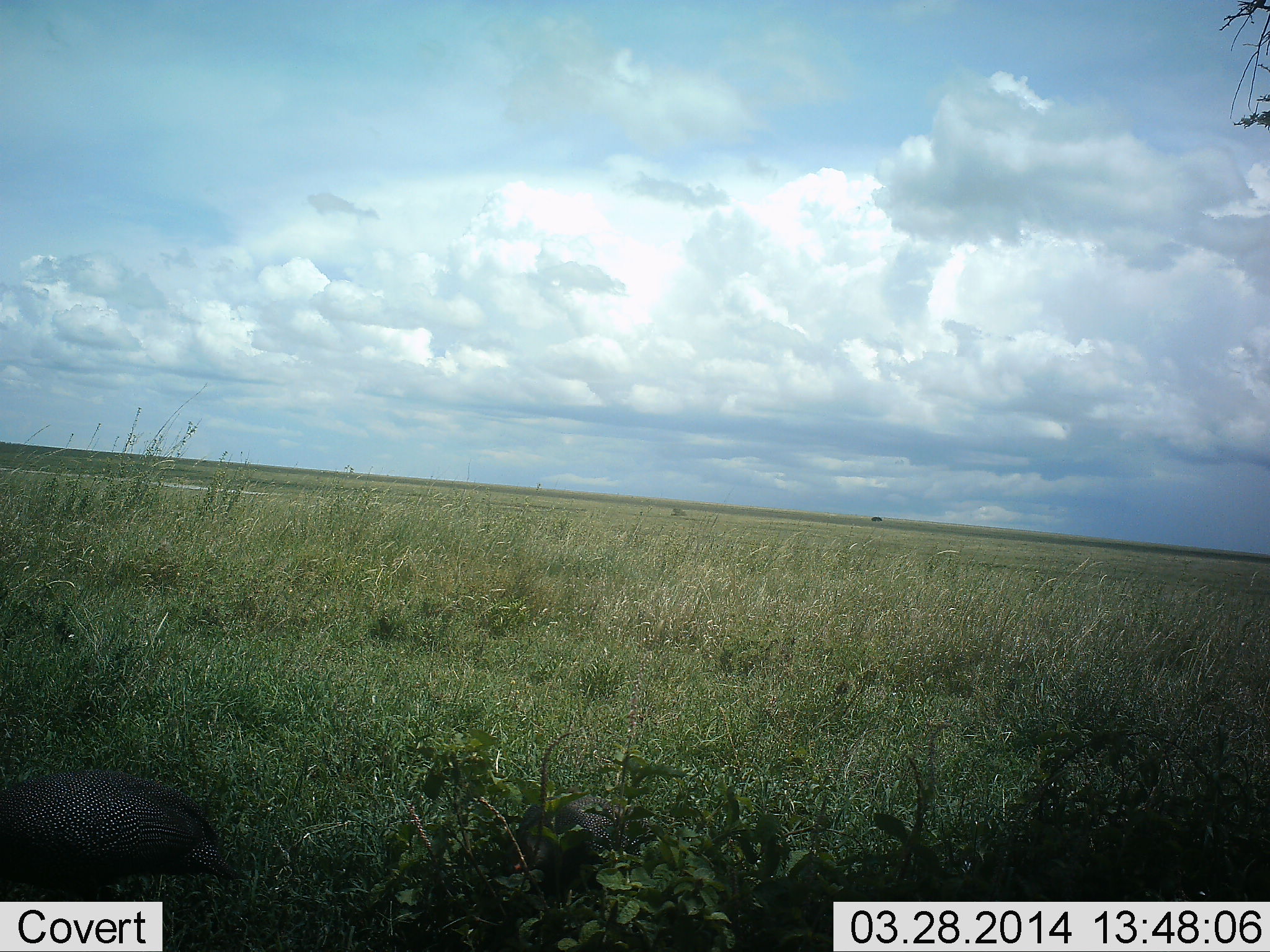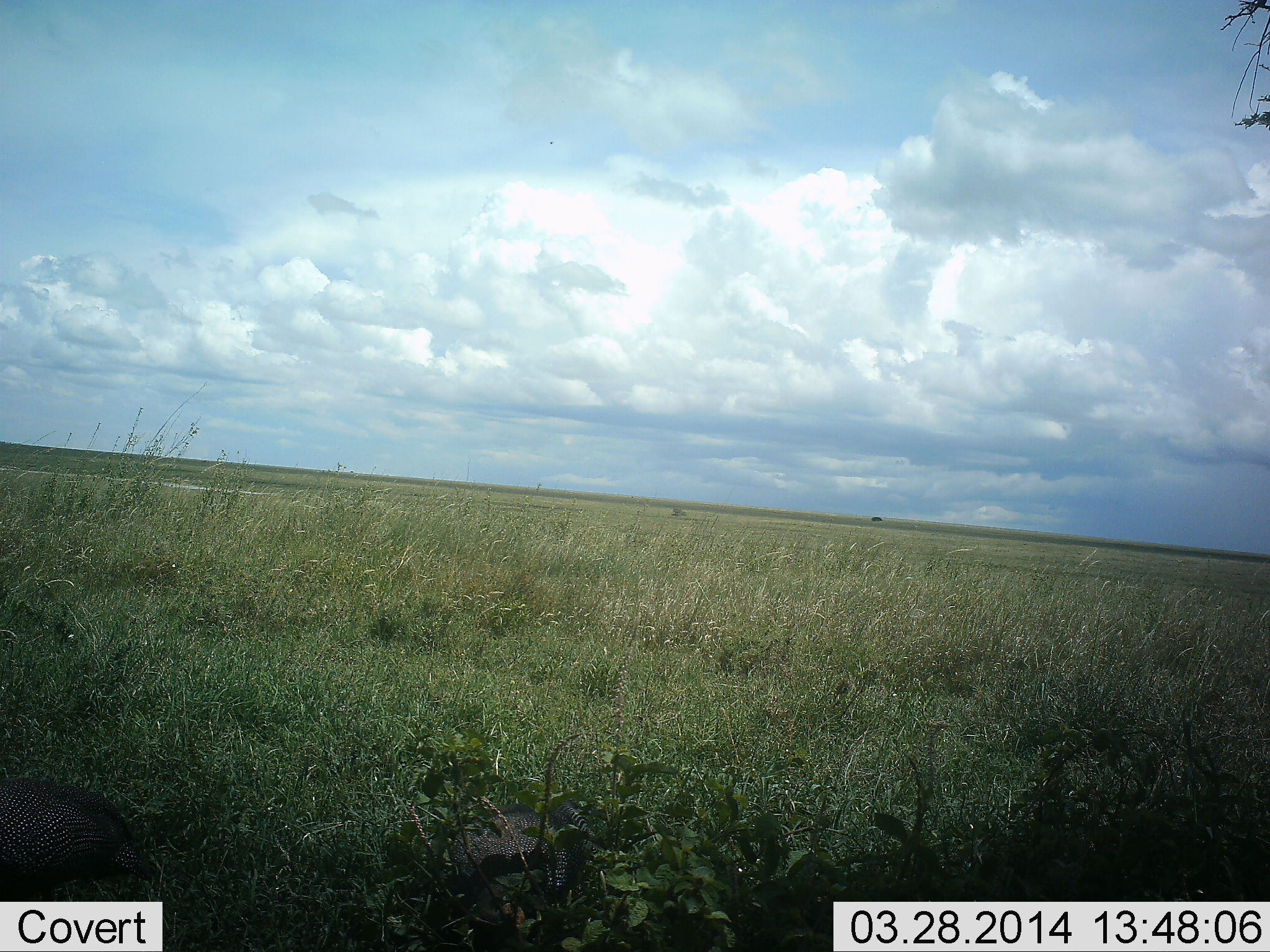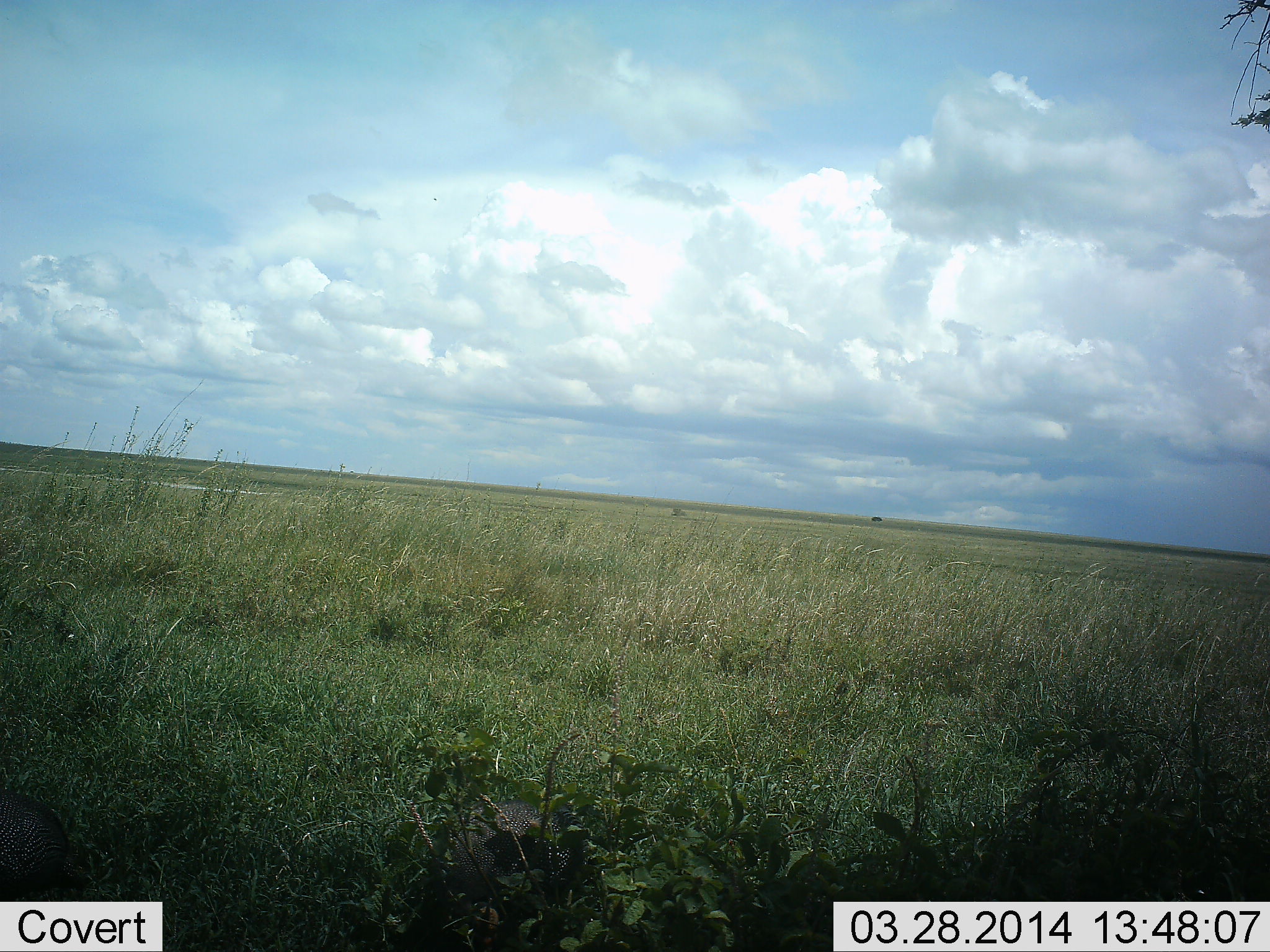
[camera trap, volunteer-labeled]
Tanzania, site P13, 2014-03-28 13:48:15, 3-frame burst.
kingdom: Animalia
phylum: Chordata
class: Aves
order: Galliformes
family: Numididae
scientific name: Numididae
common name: guinea fowl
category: guineafowl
Guineafowl (guinea fowl) (Numididae), count 2. Behavior (volunteer vote fractions): standing 22%, resting 0%, moving 89%, interacting 0%. Young present (vote fraction): 0%. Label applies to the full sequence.